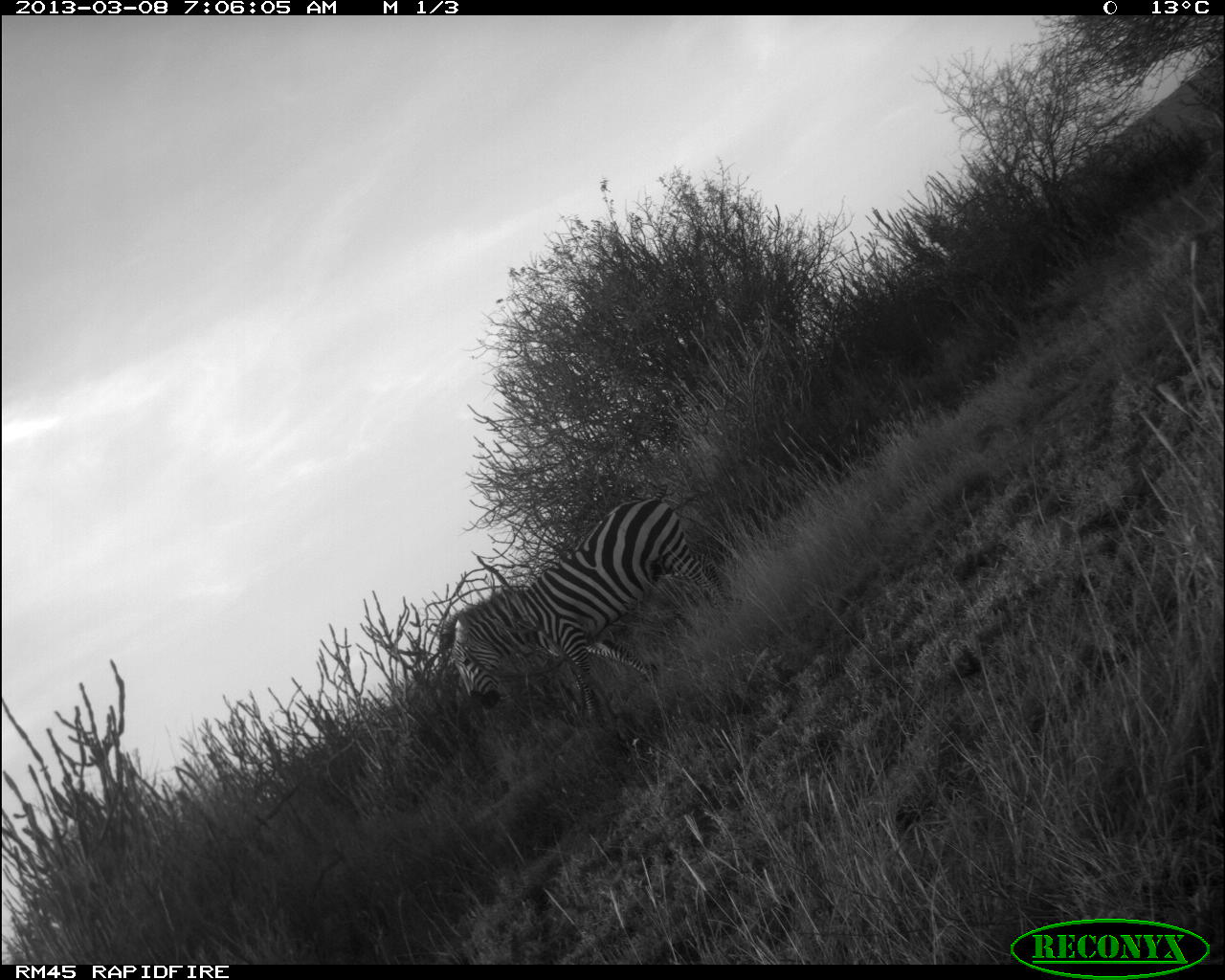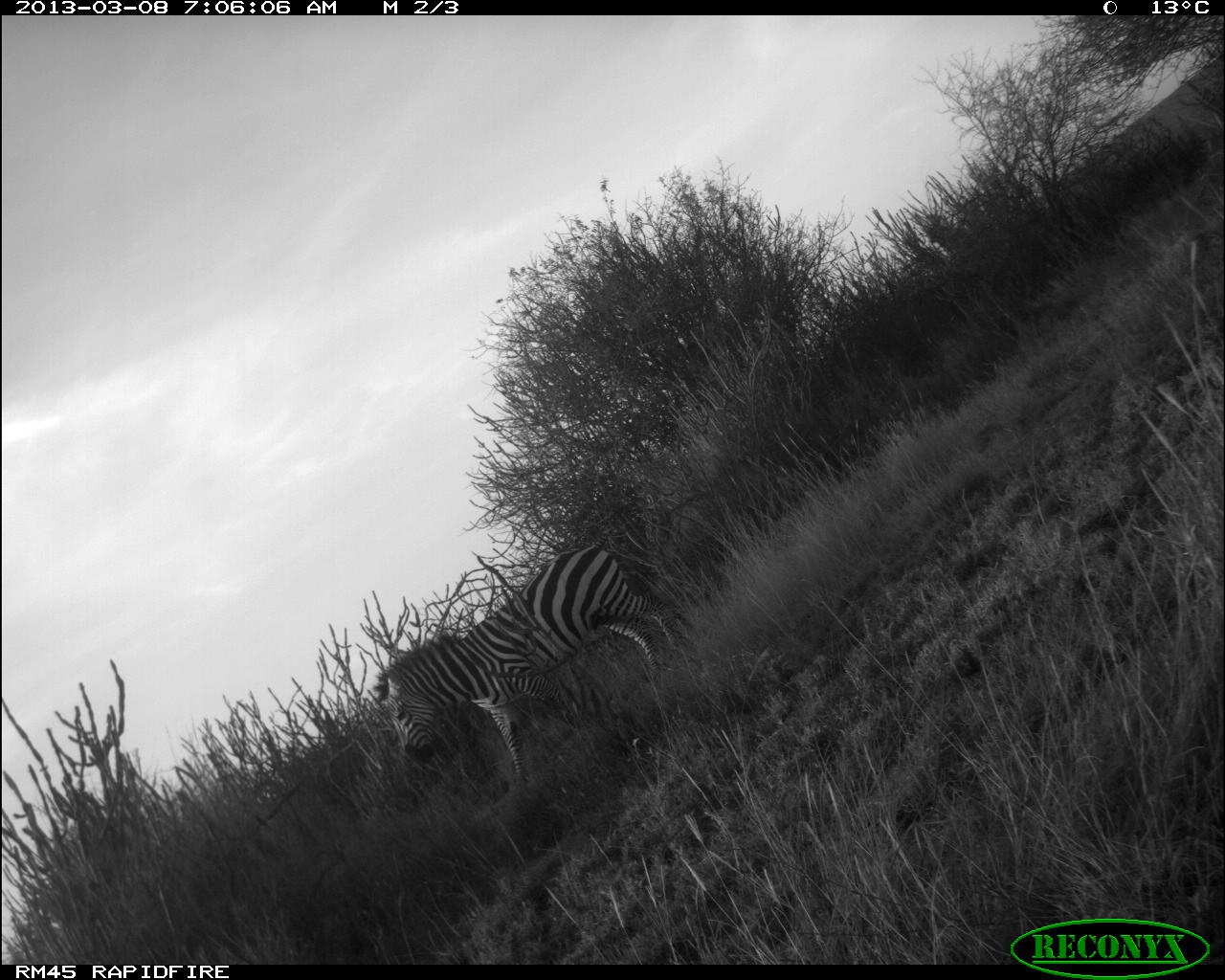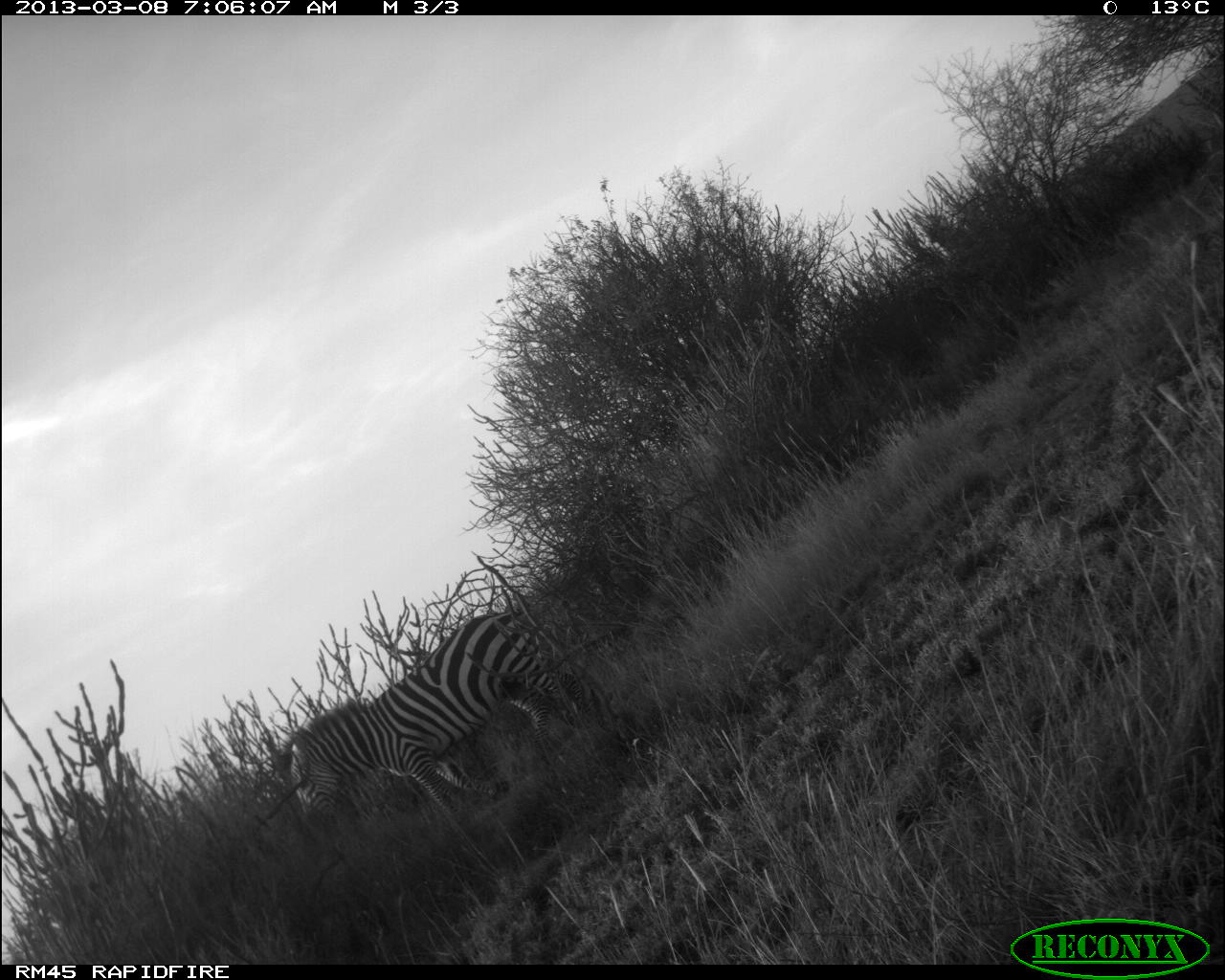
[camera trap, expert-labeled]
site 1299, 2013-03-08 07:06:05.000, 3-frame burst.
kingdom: Animalia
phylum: Chordata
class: Mammalia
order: Perissodactyla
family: Equidae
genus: Equus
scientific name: Equus quagga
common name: plains zebra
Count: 1.